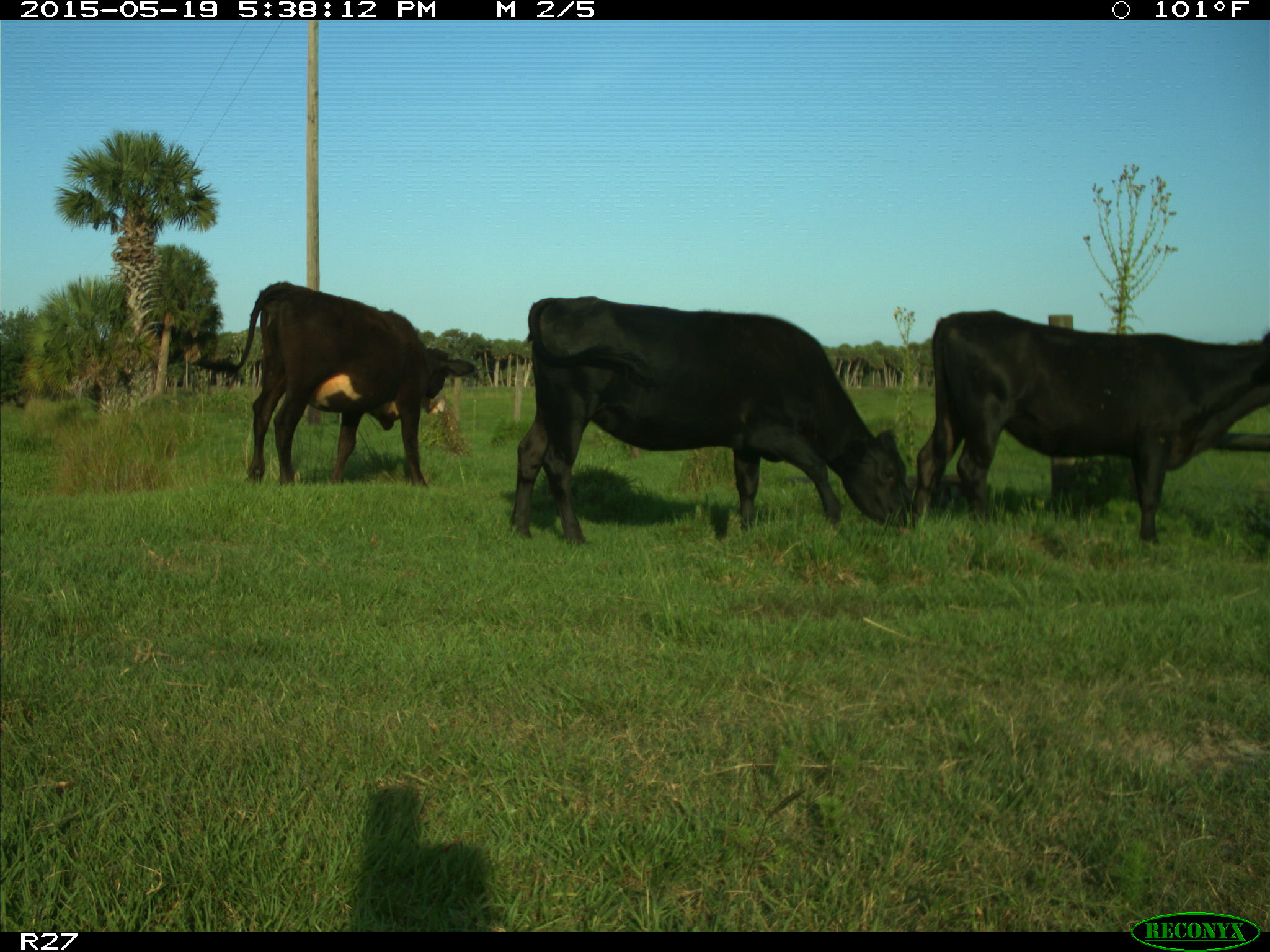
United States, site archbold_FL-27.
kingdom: Animalia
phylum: Chordata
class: Mammalia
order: Artiodactyla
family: Bovidae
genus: Bos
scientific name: Bos taurus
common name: domestic cow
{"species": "Bos taurus (domestic cow)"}